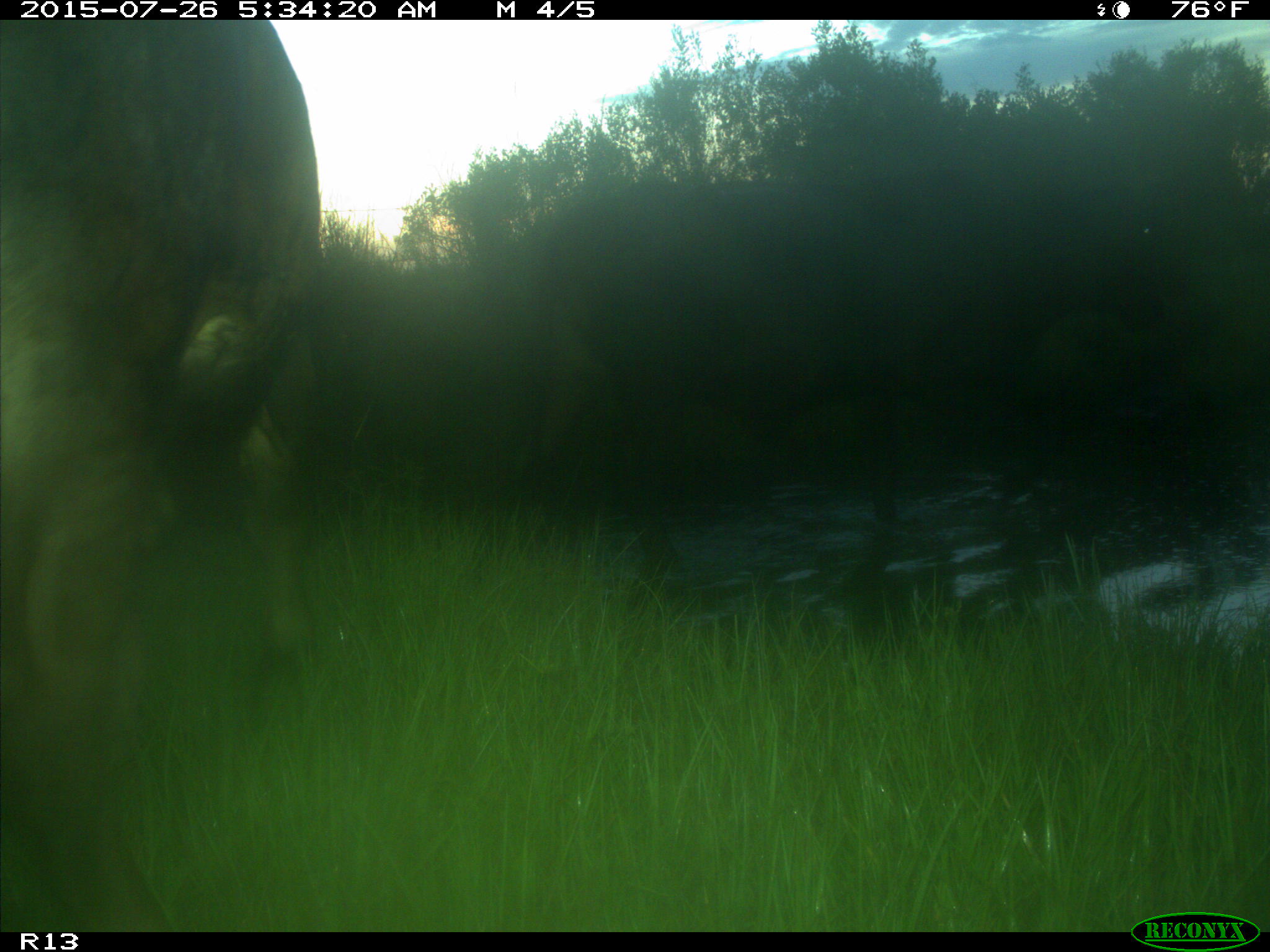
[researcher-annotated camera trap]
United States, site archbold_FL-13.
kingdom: Animalia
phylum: Chordata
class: Mammalia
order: Artiodactyla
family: Bovidae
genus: Bos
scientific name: Bos taurus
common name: domestic cow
Bos taurus (domestic cow).